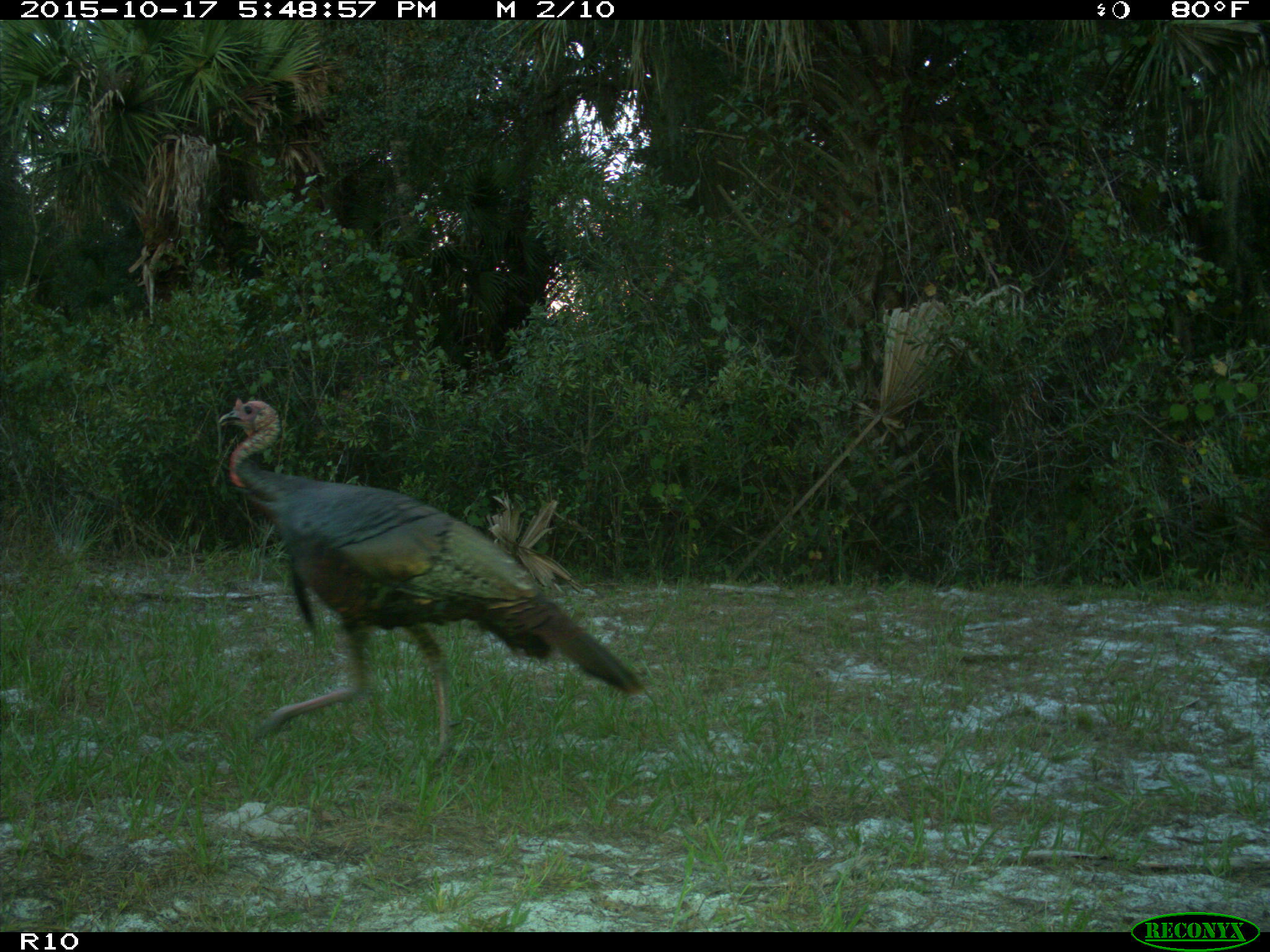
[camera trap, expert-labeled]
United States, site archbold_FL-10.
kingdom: Animalia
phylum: Chordata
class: Aves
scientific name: Aves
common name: birds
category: unidentified bird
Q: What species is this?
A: Unidentified bird (birds) (Aves).